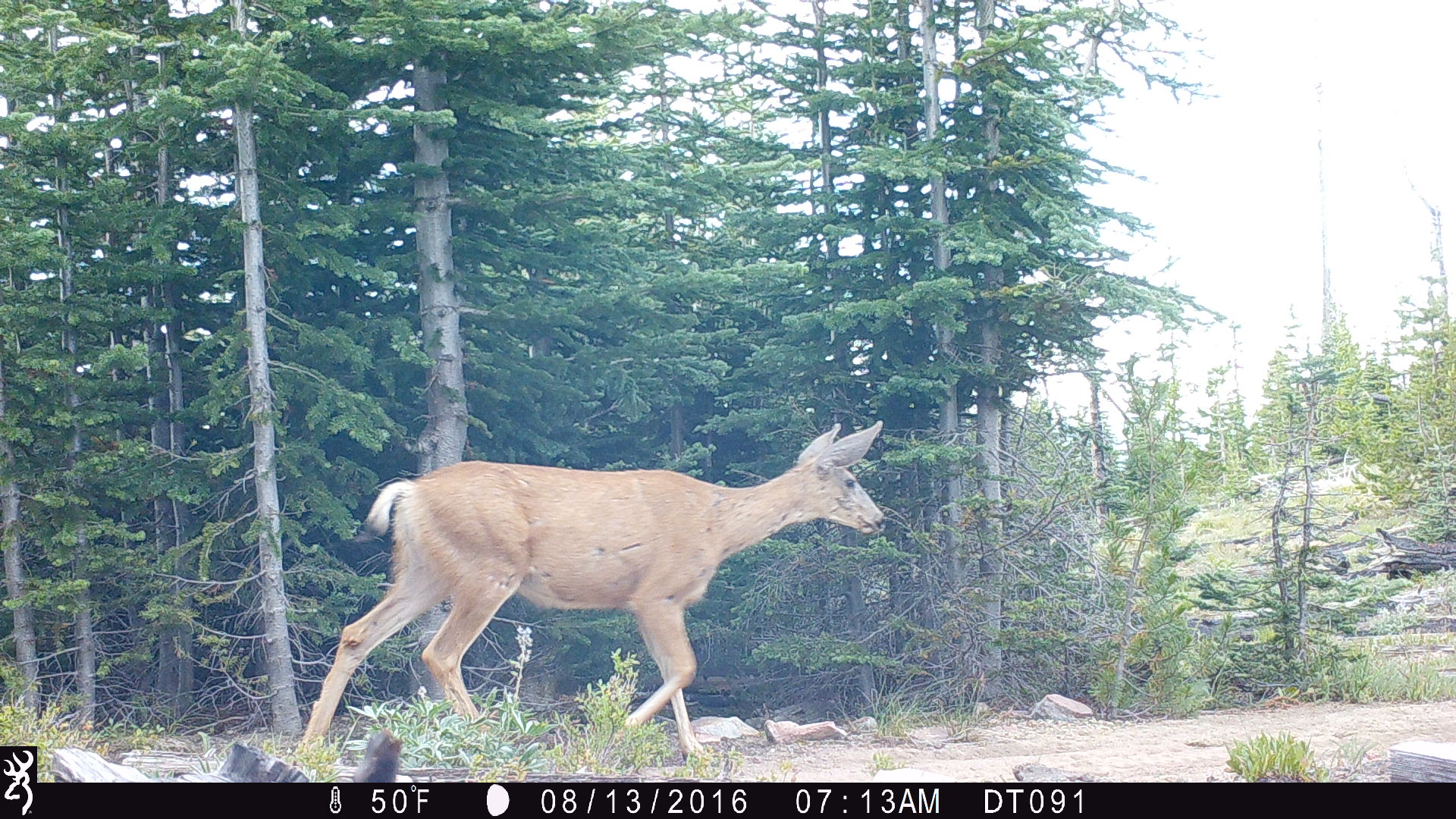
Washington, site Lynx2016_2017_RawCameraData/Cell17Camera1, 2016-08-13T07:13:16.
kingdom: Animalia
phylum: Chordata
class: Mammalia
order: Artiodactyla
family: Cervidae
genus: Odocoileus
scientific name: Odocoileus hemionus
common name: mule deer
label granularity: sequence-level